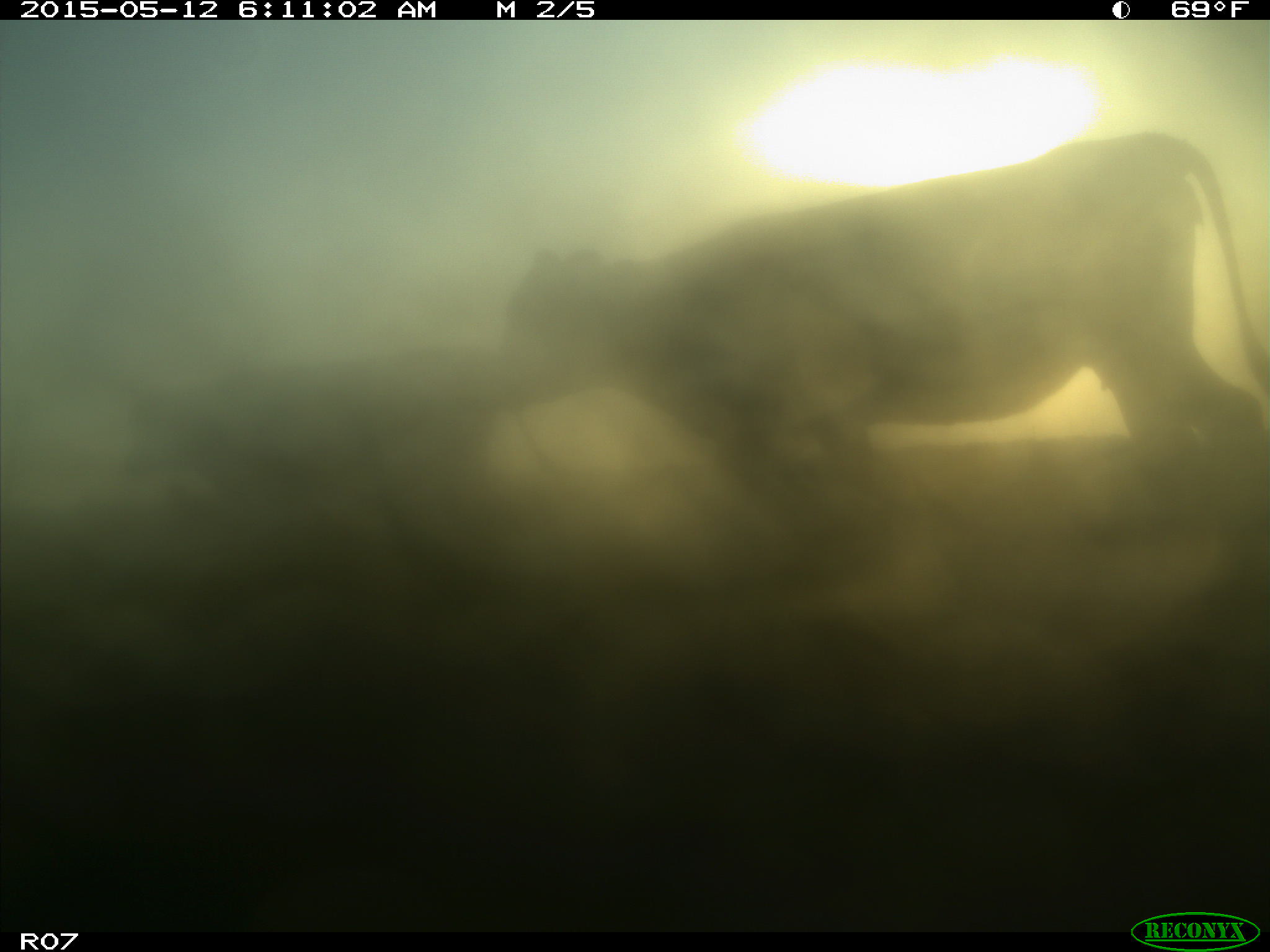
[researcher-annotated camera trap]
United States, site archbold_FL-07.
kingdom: Animalia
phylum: Chordata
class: Mammalia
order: Artiodactyla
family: Bovidae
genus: Bos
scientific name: Bos taurus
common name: domestic cow